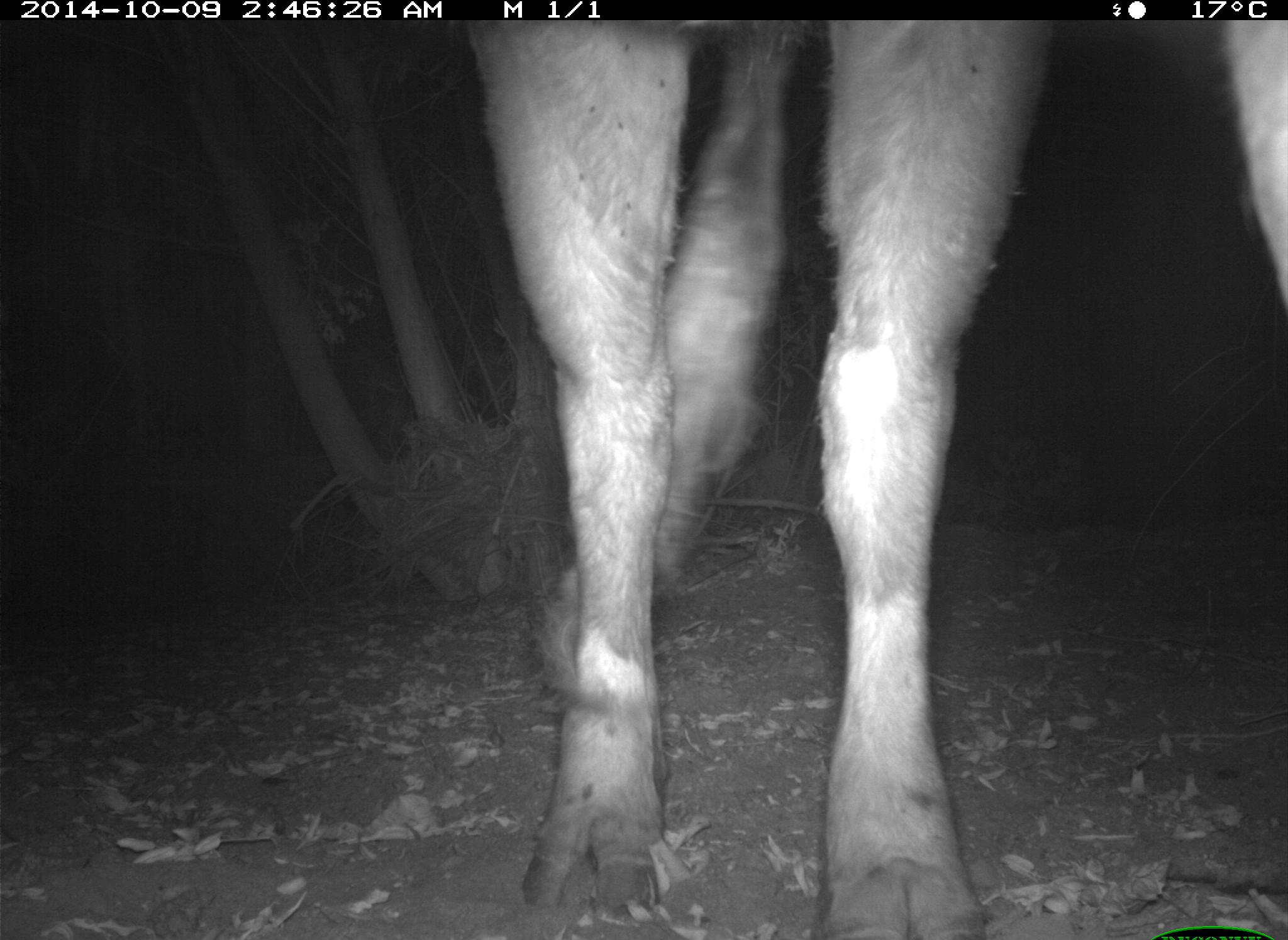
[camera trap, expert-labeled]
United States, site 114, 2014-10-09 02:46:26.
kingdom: Animalia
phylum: Chordata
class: Mammalia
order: Artiodactyla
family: Bovidae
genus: Bos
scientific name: Bos taurus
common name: cow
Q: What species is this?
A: Cow (Bos taurus).